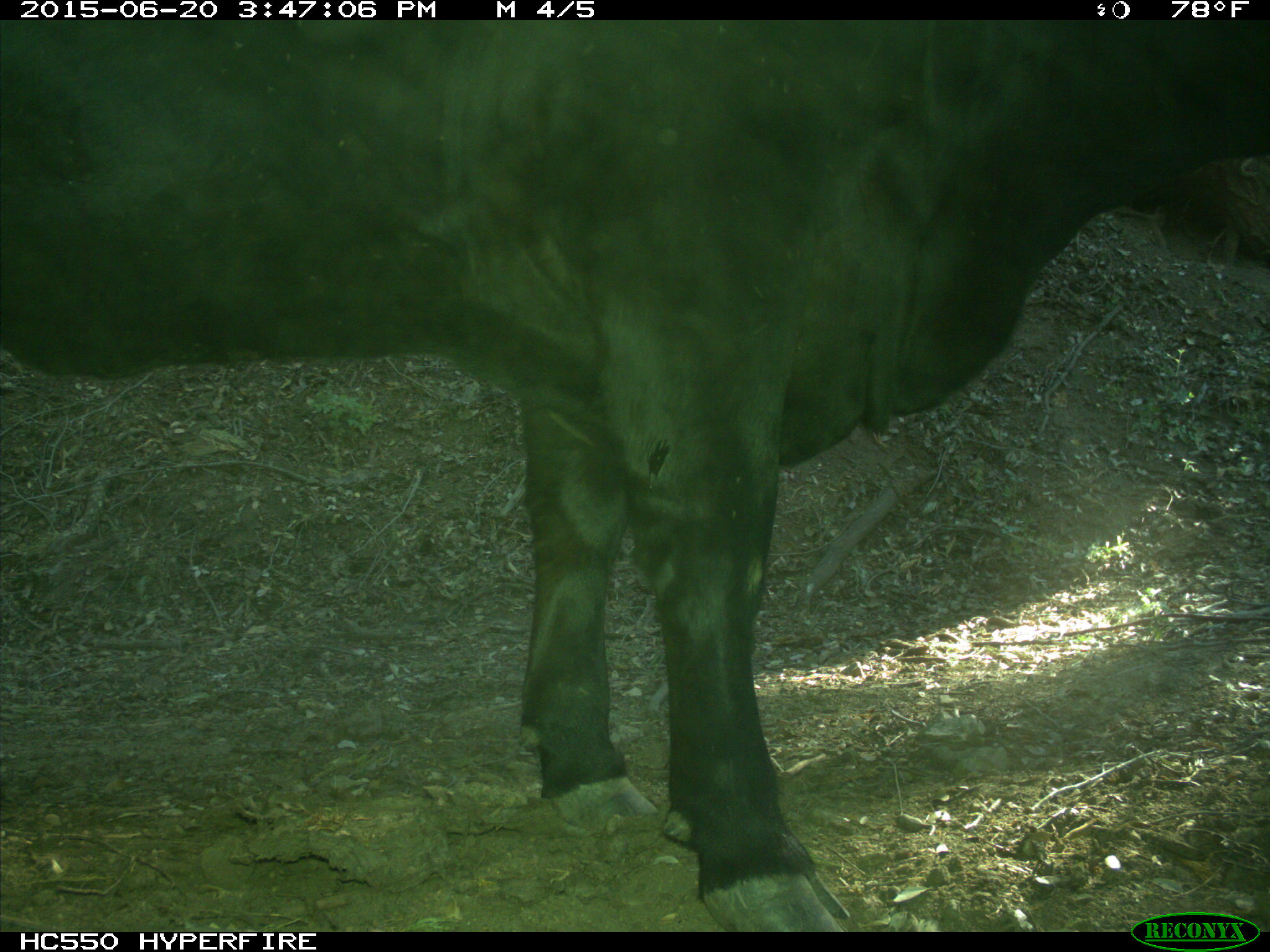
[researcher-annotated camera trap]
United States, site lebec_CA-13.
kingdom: Animalia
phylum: Chordata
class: Mammalia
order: Artiodactyla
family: Bovidae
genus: Bos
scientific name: Bos taurus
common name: domestic cow